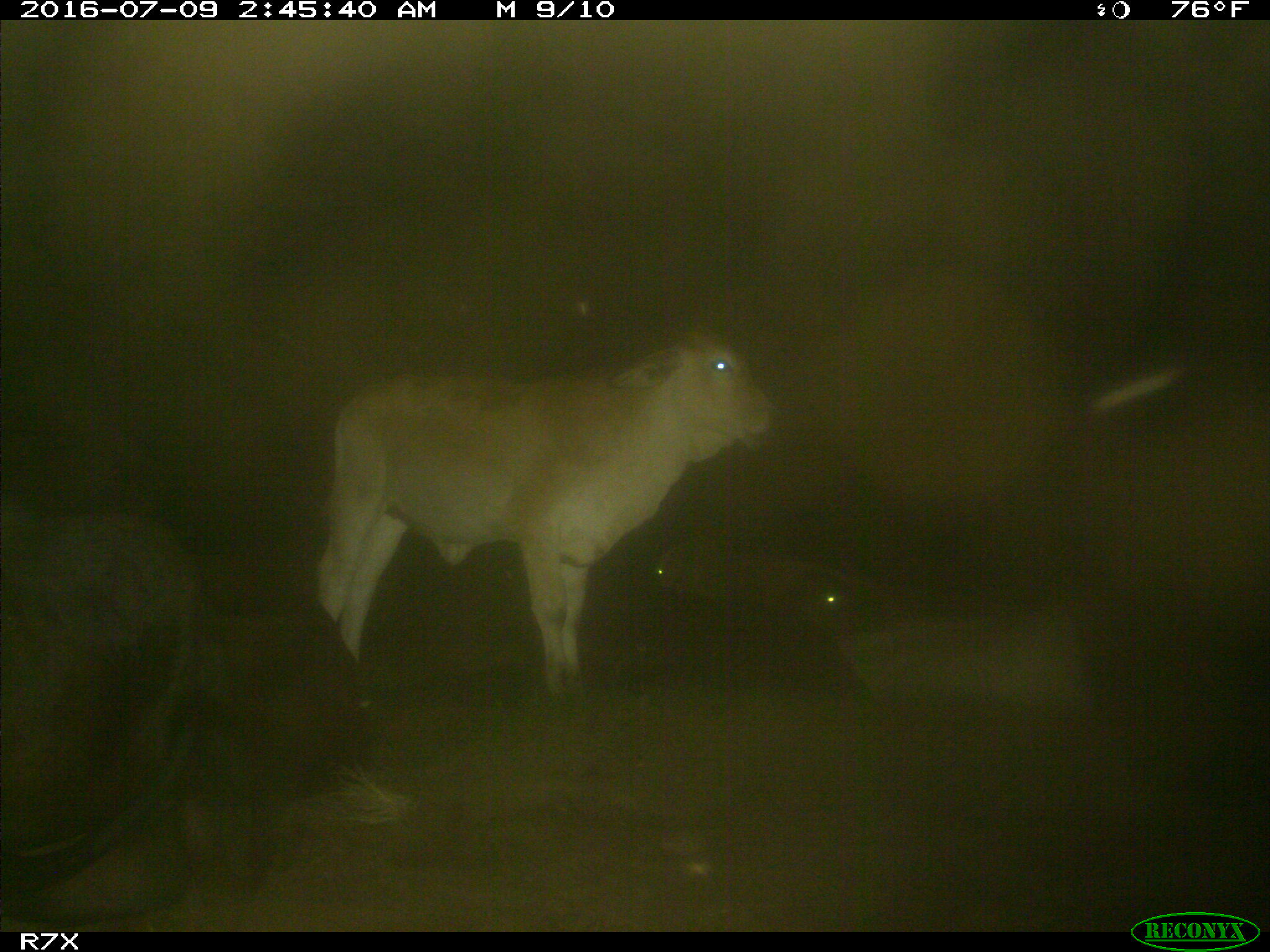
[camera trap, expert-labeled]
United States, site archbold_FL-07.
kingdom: Animalia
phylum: Chordata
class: Mammalia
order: Artiodactyla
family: Bovidae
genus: Bos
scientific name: Bos taurus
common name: domestic cow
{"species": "Bos taurus (domestic cow)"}